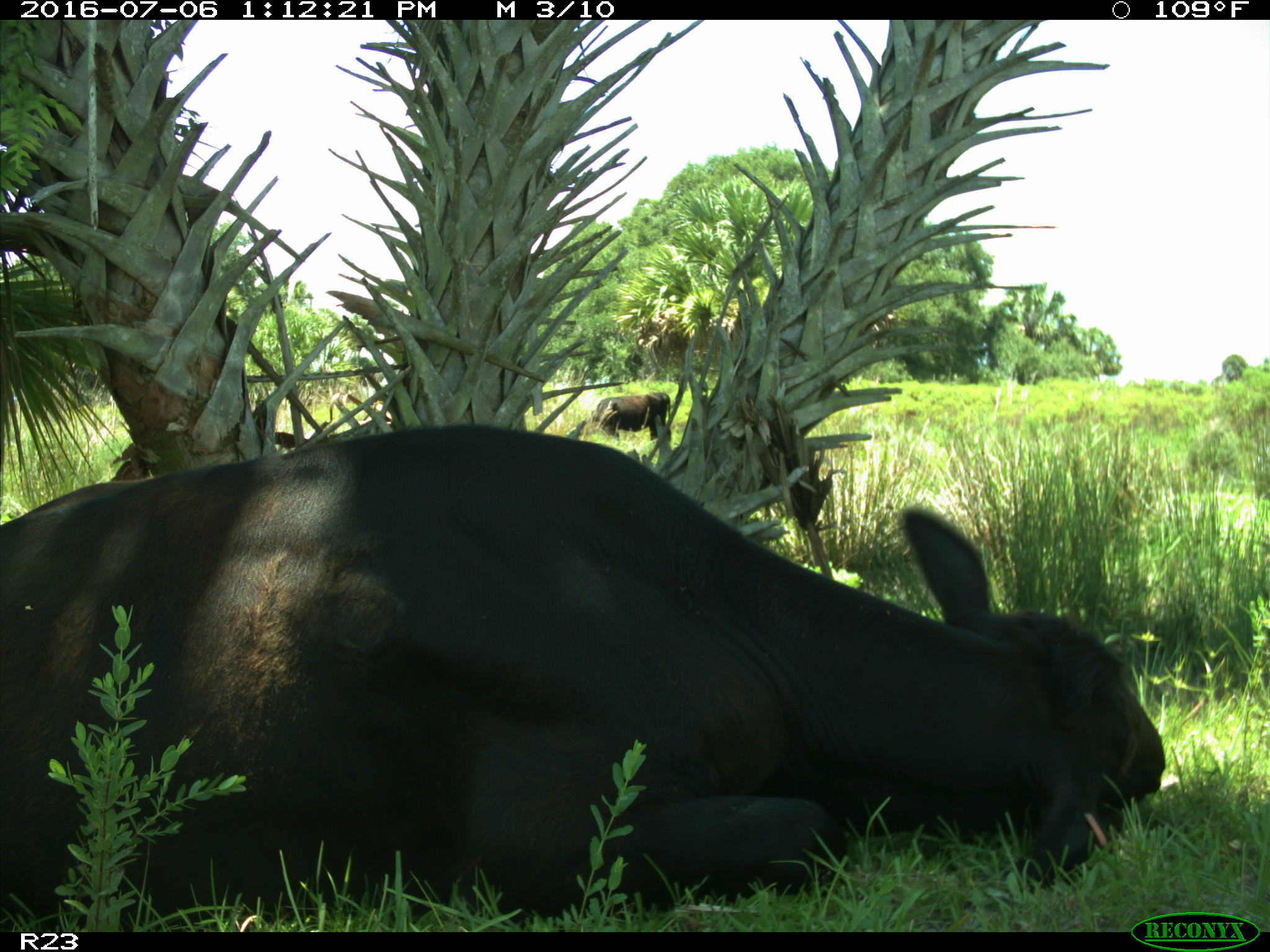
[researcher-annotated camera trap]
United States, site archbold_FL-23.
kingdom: Animalia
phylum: Chordata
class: Mammalia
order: Artiodactyla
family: Bovidae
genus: Bos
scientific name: Bos taurus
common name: domestic cow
Bos taurus (domestic cow).